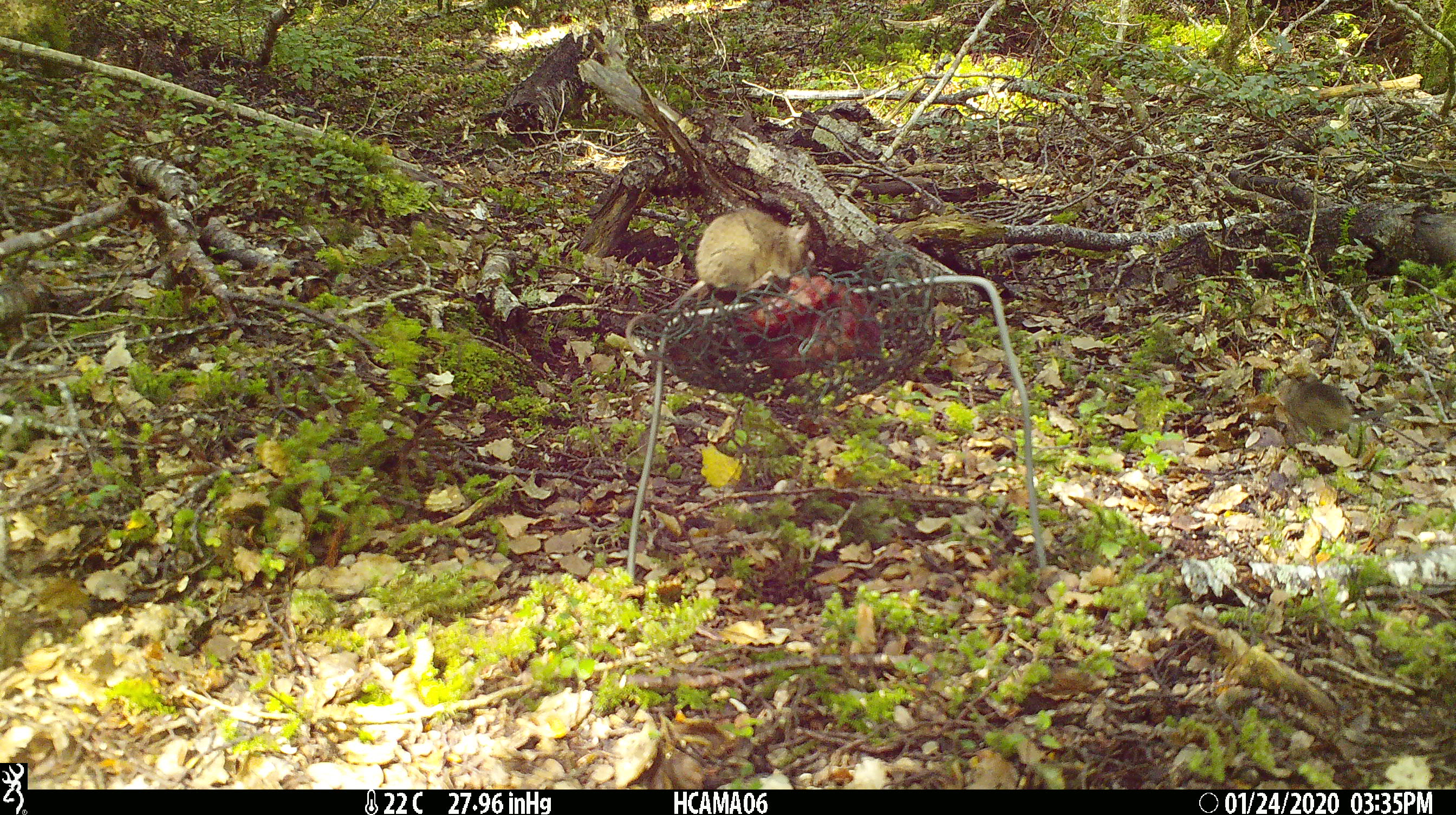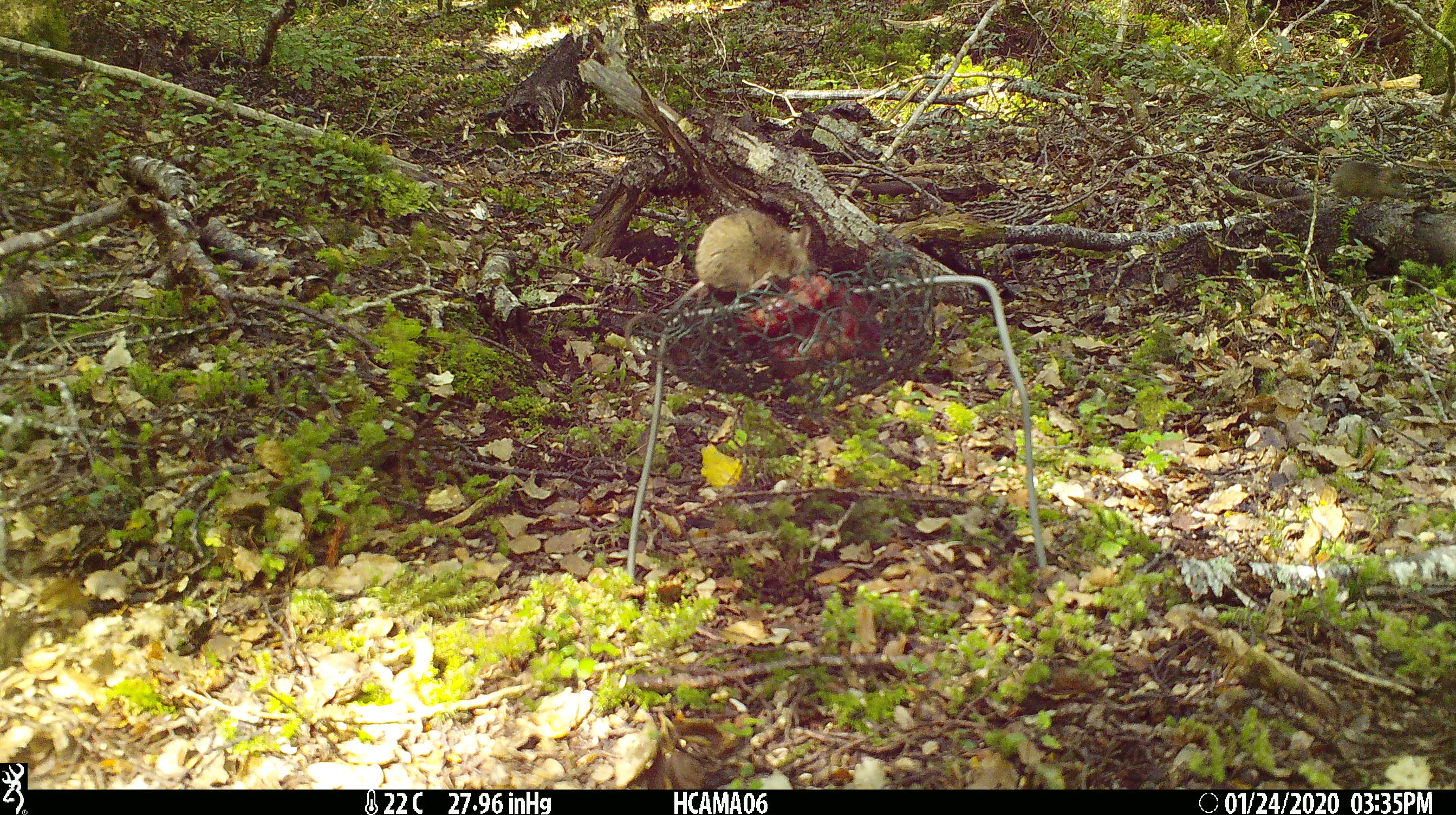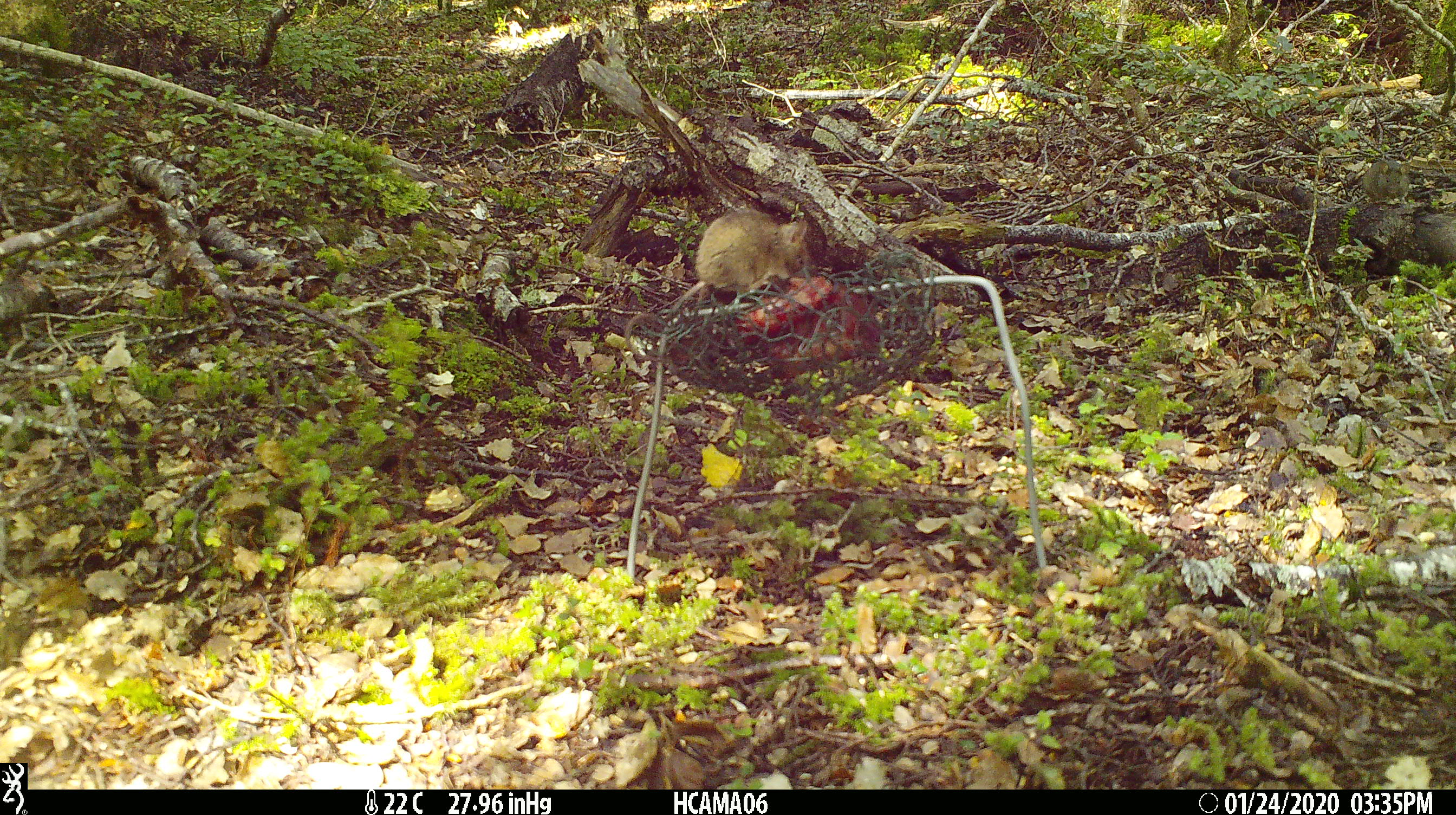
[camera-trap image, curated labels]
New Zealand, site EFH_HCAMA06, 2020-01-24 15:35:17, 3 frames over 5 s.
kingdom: Animalia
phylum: Chordata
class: Mammalia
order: Rodentia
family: Muridae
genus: Mus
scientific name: Mus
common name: mouse